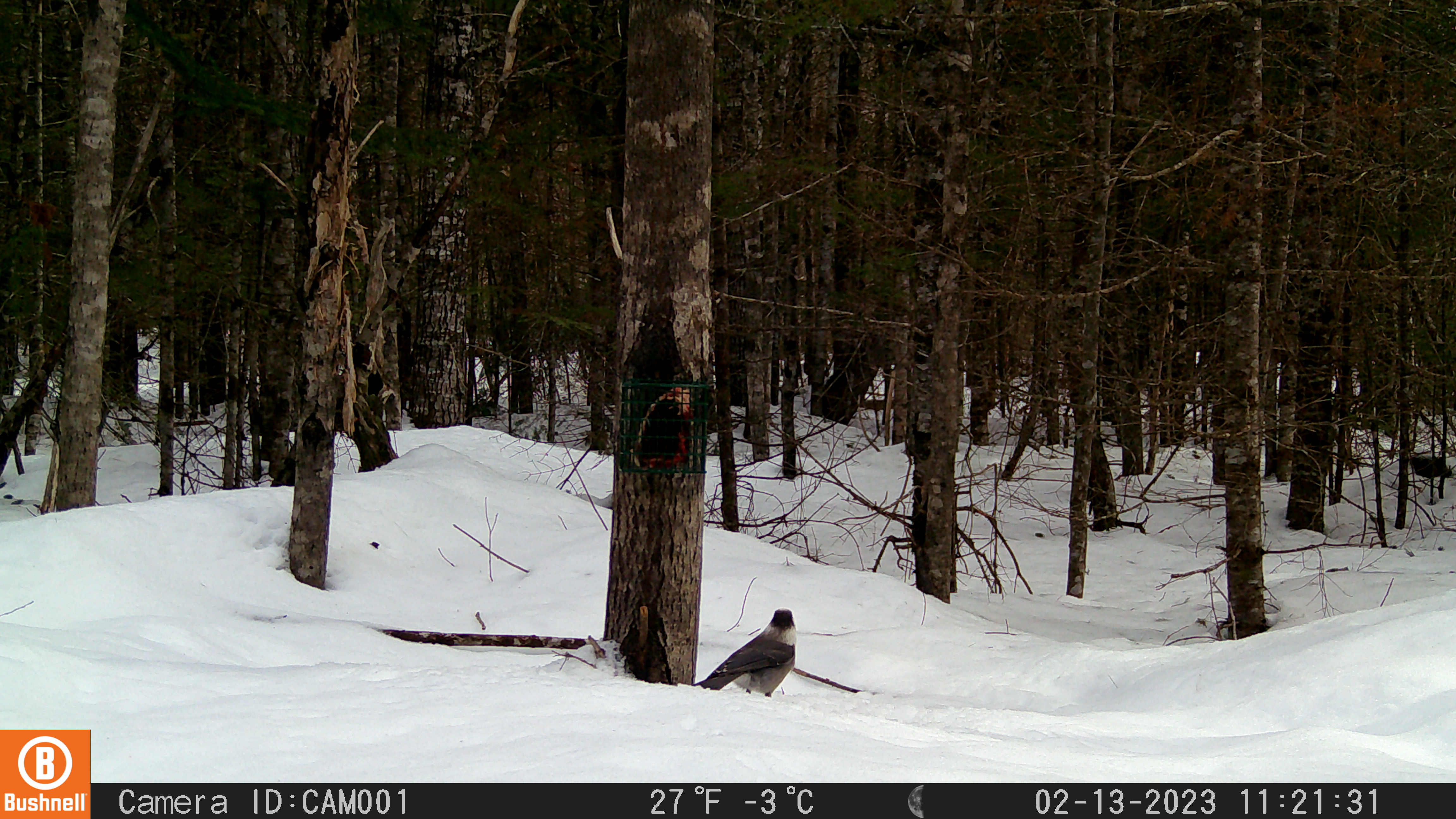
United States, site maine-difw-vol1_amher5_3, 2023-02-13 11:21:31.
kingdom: Animalia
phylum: Chordata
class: Aves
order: Passeriformes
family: Corvidae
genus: Perisoreus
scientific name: Perisoreus canadensis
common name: canada jay